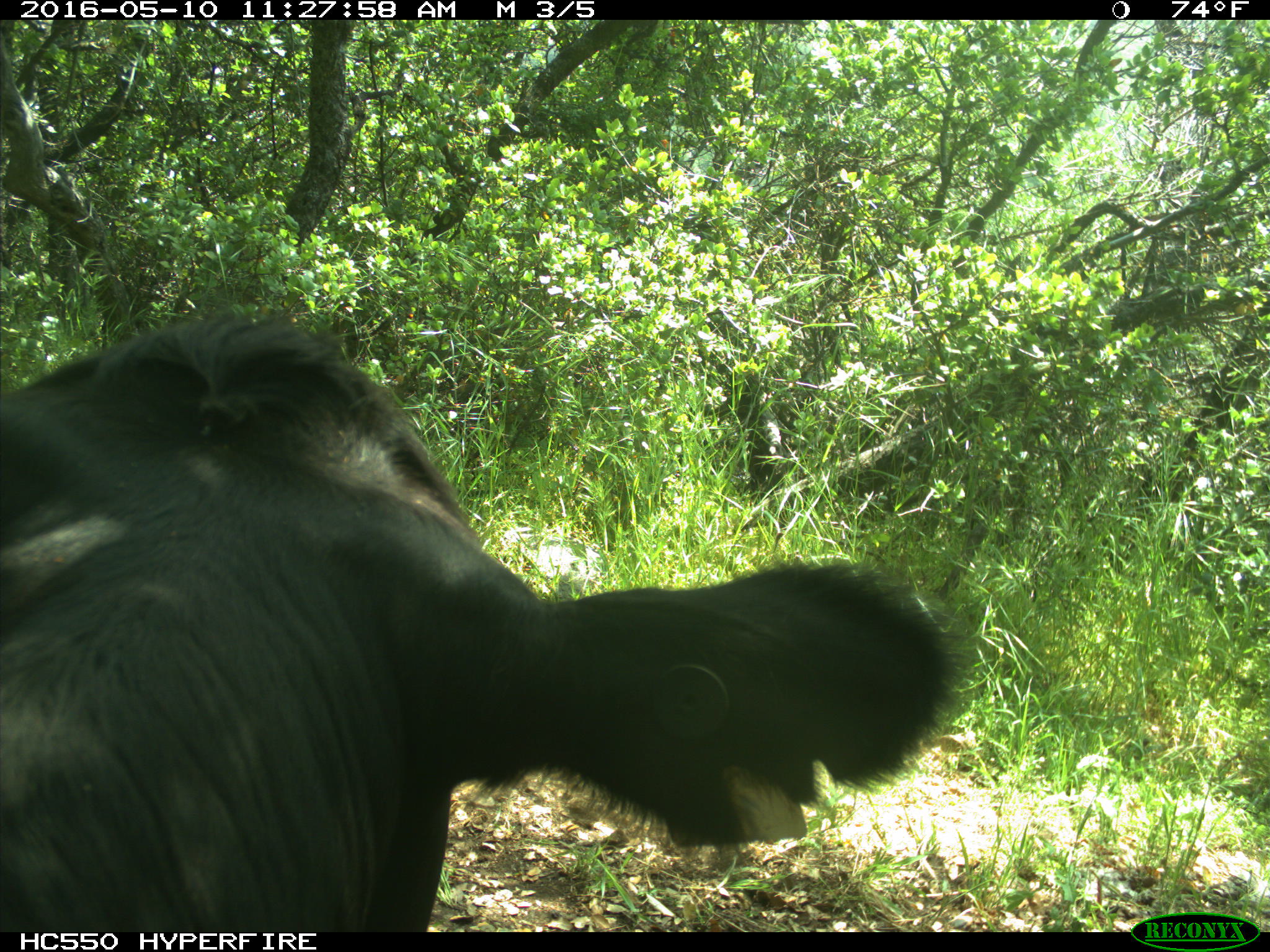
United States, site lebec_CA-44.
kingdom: Animalia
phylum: Chordata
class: Mammalia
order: Artiodactyla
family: Bovidae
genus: Bos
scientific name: Bos taurus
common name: domestic cow